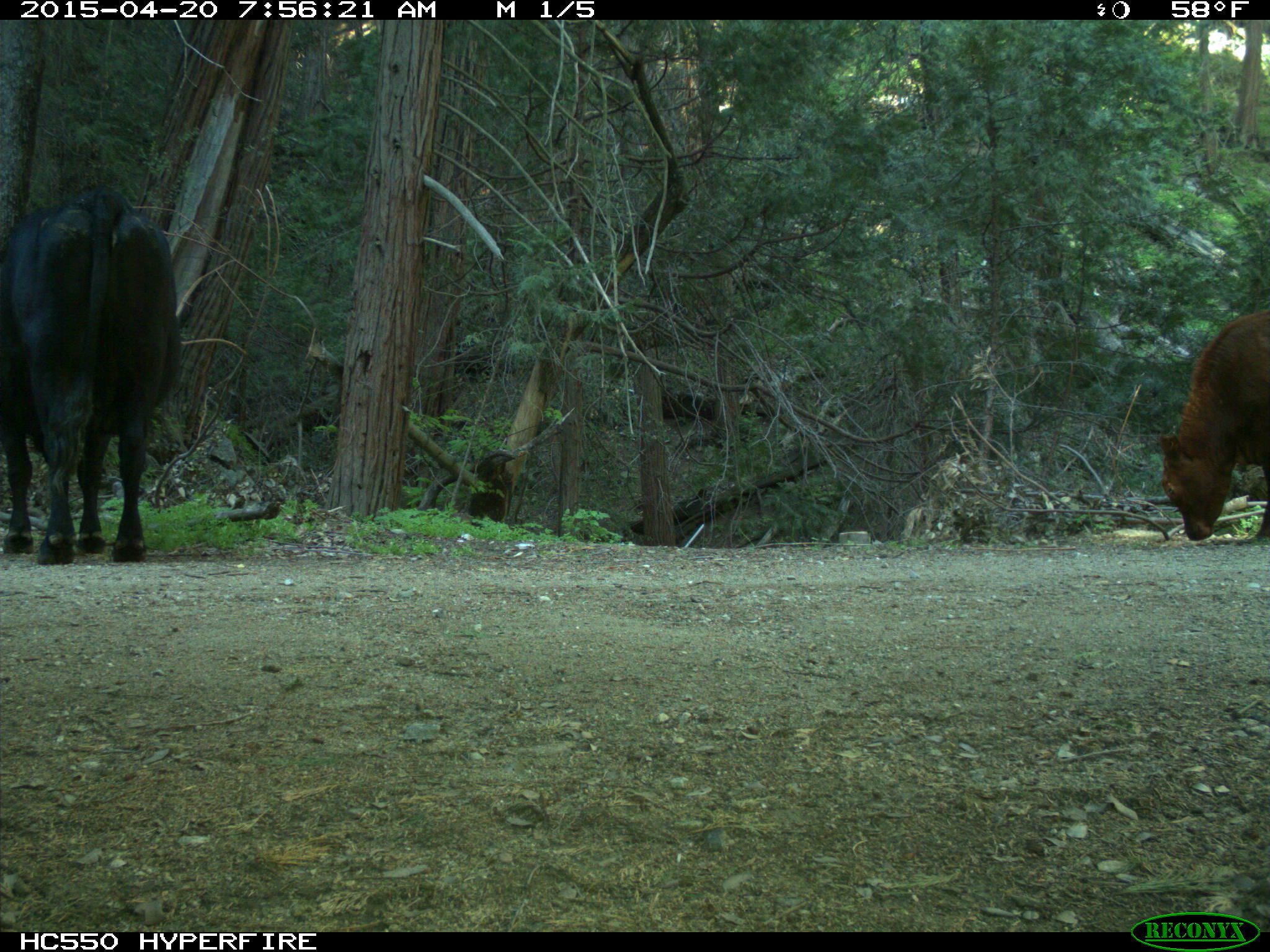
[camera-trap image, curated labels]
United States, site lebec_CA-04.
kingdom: Animalia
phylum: Chordata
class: Mammalia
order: Artiodactyla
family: Bovidae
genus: Bos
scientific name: Bos taurus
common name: domestic cow